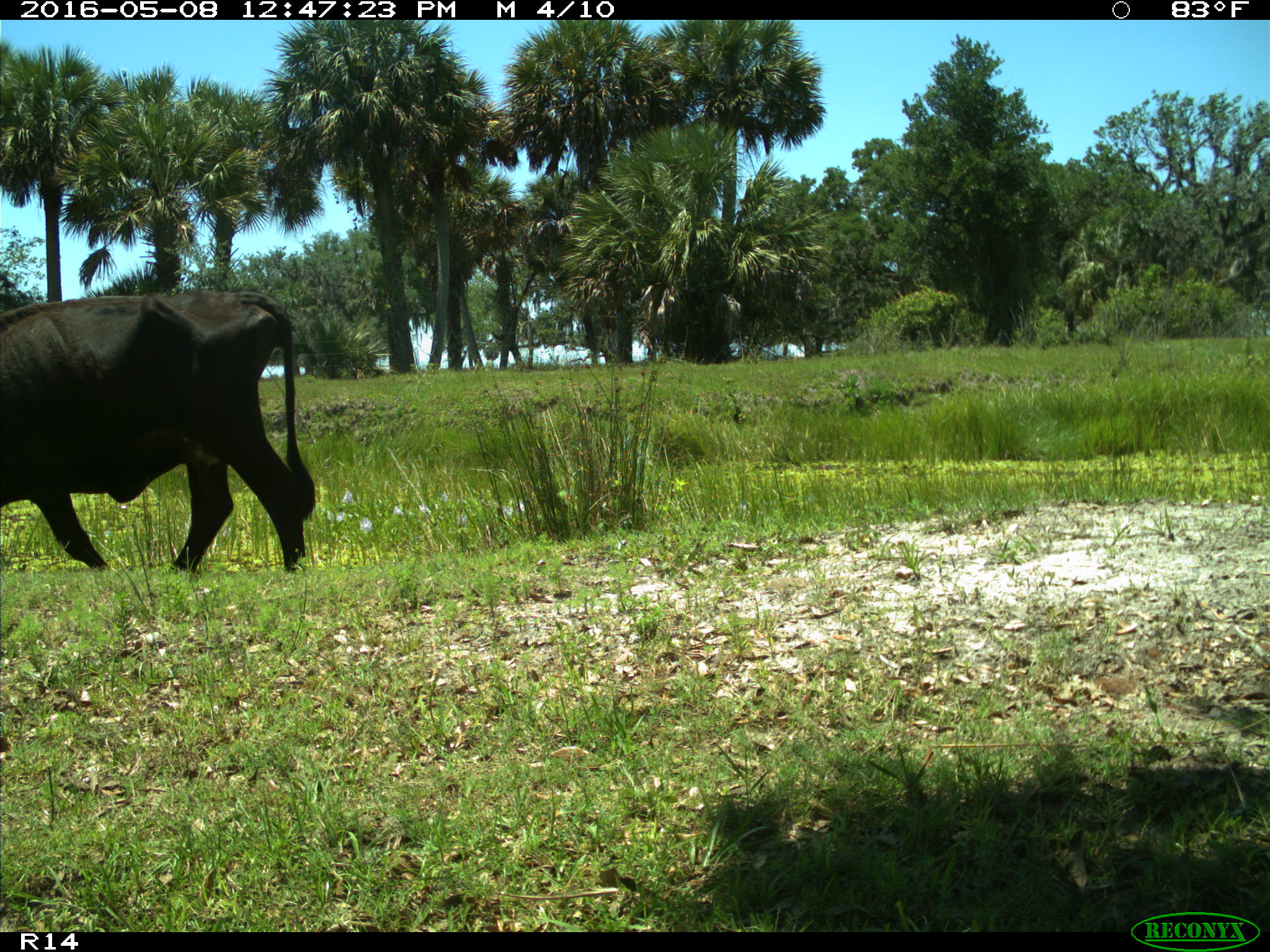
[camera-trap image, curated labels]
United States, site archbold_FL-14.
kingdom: Animalia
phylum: Chordata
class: Mammalia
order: Artiodactyla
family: Bovidae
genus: Bos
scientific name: Bos taurus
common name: domestic cow